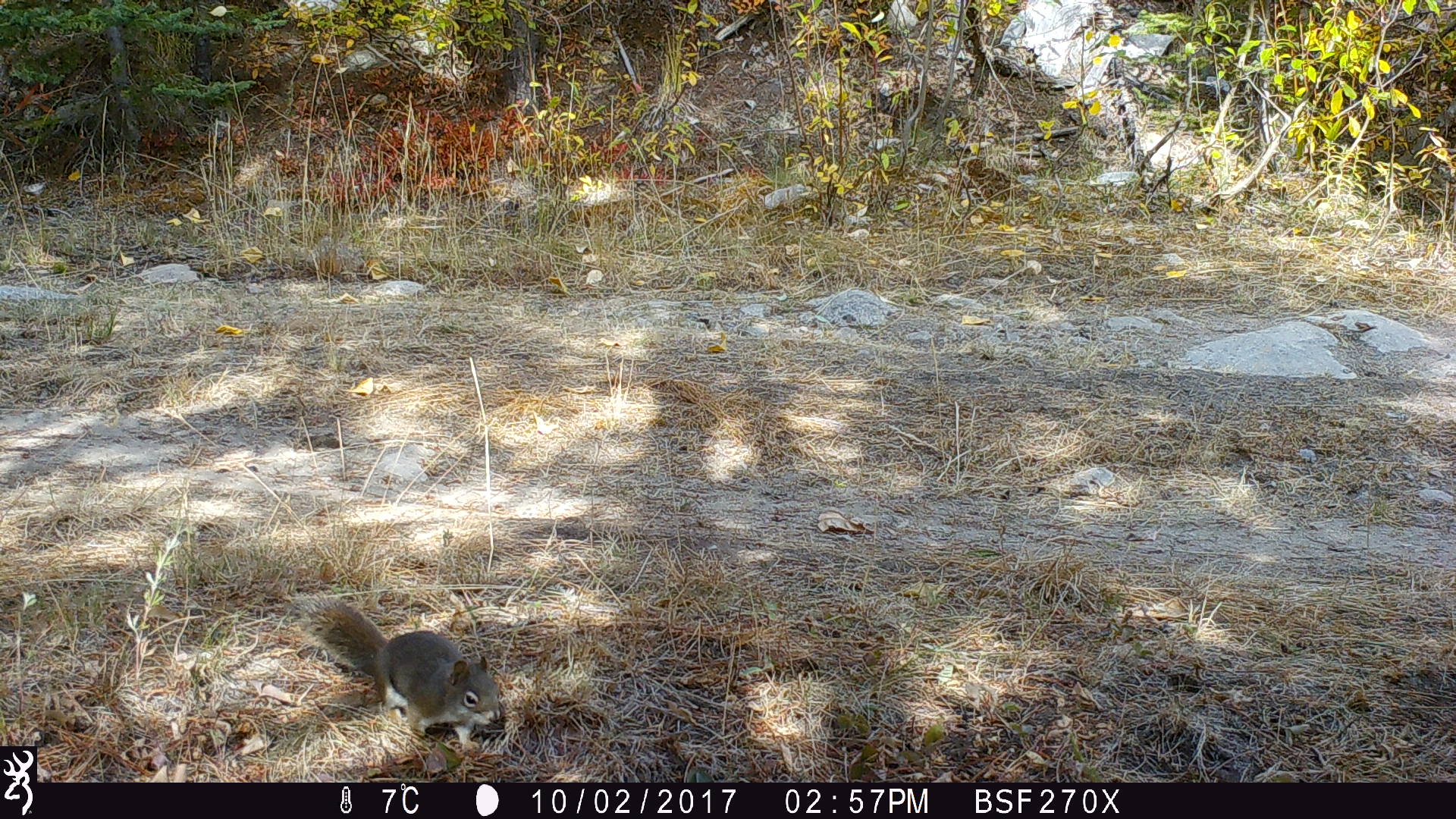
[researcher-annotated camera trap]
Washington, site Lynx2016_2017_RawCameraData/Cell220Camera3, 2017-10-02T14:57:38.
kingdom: Animalia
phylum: Chordata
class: Mammalia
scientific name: Mammalia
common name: small mammal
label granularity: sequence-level